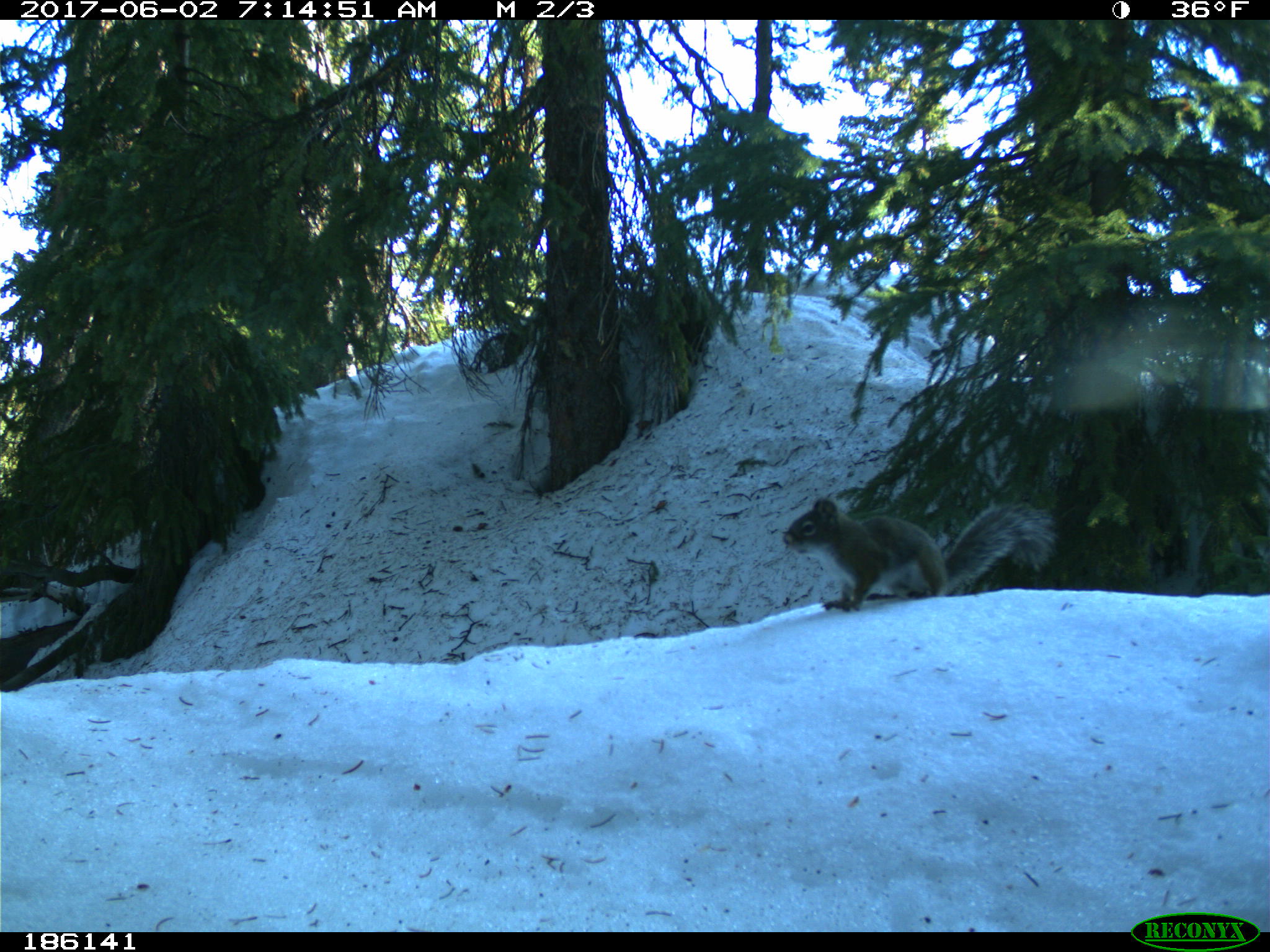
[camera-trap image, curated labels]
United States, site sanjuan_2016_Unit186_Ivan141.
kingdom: Animalia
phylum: Chordata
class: Mammalia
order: Rodentia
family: Sciuridae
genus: Tamiasciurus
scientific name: Tamiasciurus hudsonicus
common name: american red squirrel